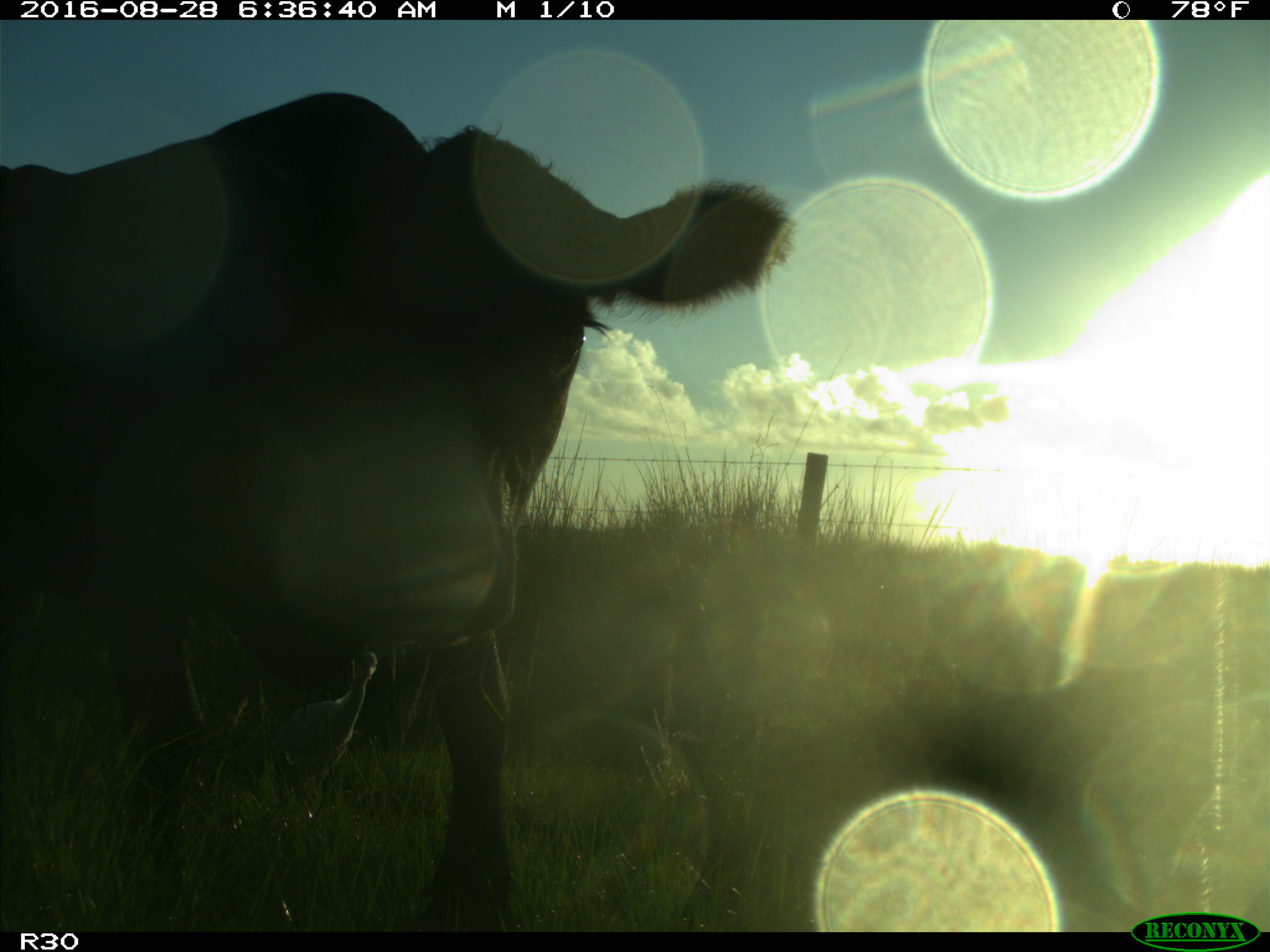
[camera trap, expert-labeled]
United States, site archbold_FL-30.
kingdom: Animalia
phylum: Chordata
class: Mammalia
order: Artiodactyla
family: Bovidae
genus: Bos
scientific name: Bos taurus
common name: domestic cow